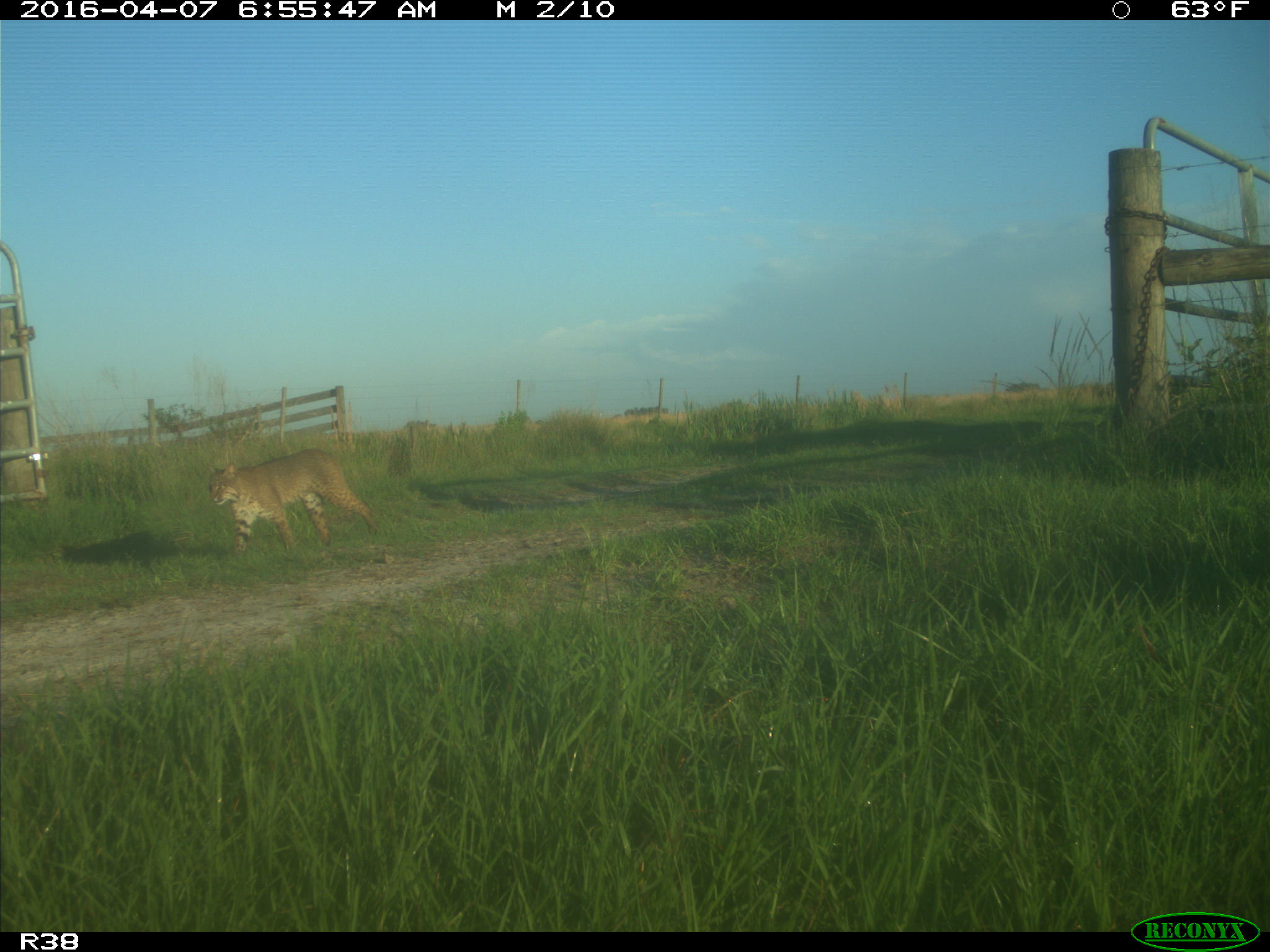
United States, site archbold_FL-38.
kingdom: Animalia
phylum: Chordata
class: Mammalia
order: Carnivora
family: Felidae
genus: Lynx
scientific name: Lynx rufus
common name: bobcat